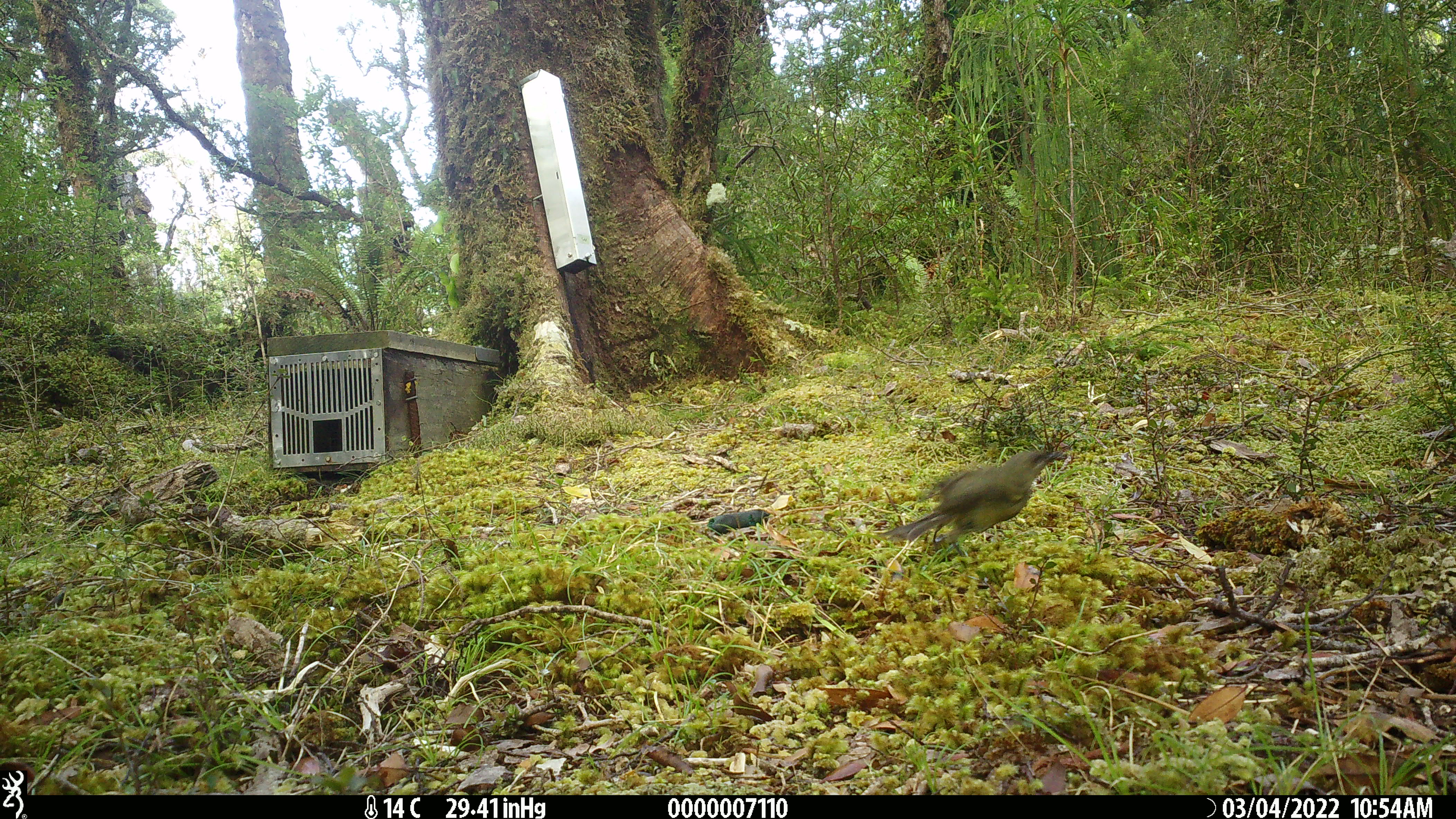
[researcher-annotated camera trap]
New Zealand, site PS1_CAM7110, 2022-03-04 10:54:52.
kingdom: Animalia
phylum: Chordata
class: Aves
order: Passeriformes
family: Meliphagidae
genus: Anthornis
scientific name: Anthornis melanura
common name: new zealand bellbird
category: bellbird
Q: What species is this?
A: Bellbird (new zealand bellbird) (Anthornis melanura).